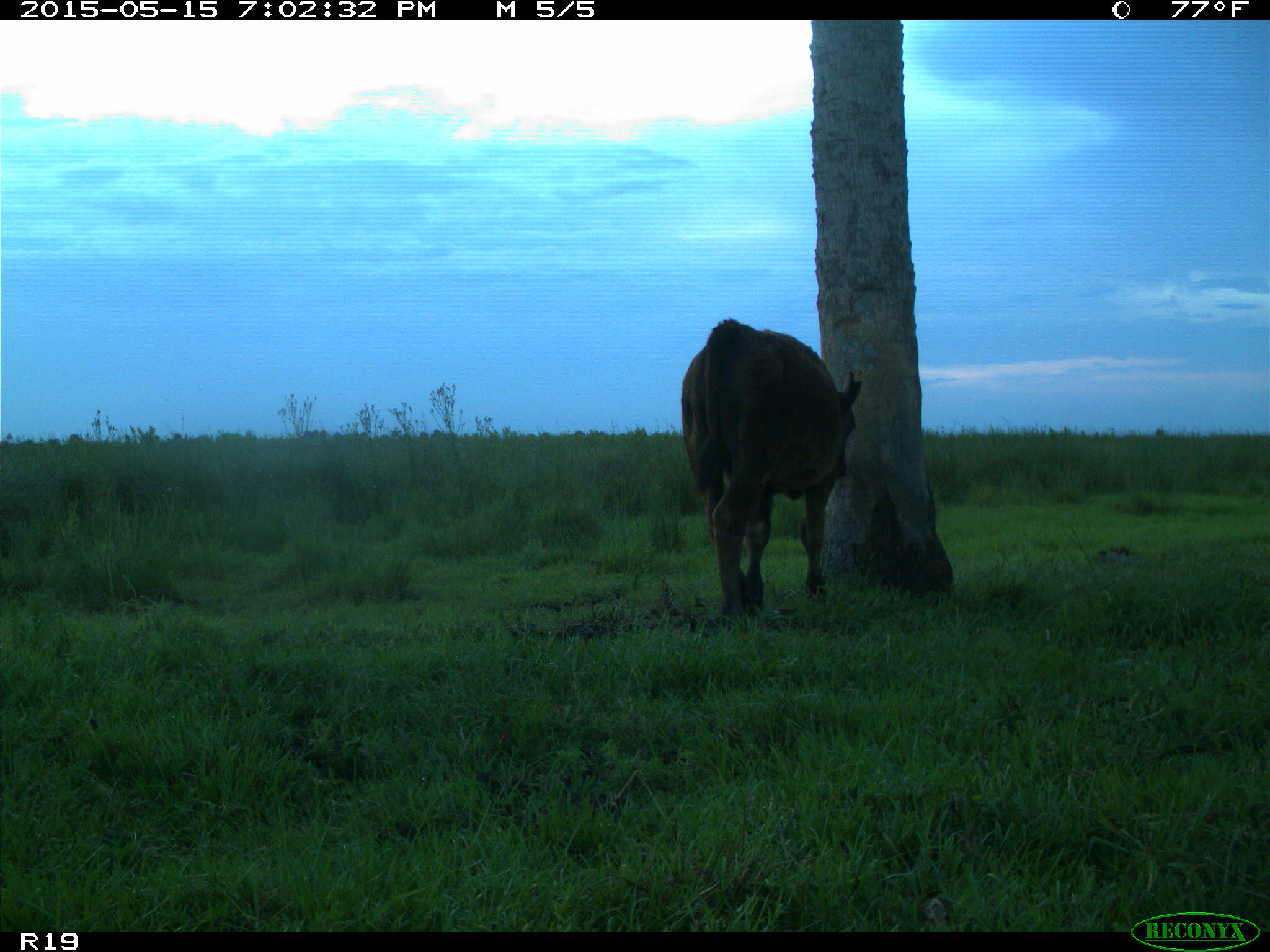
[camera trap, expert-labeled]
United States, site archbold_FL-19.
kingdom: Animalia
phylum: Chordata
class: Mammalia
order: Artiodactyla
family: Bovidae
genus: Bos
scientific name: Bos taurus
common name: domestic cow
Bos taurus (domestic cow).